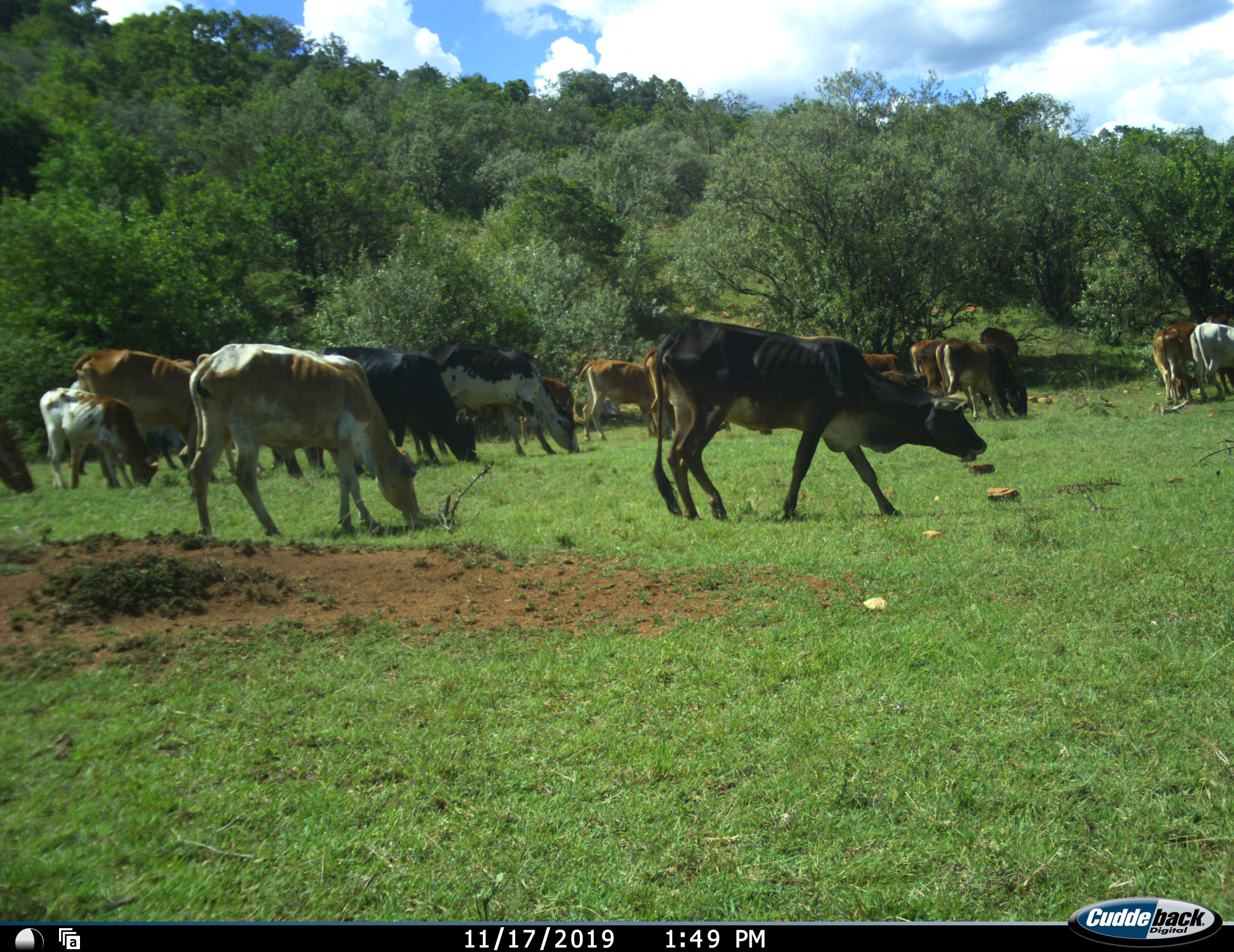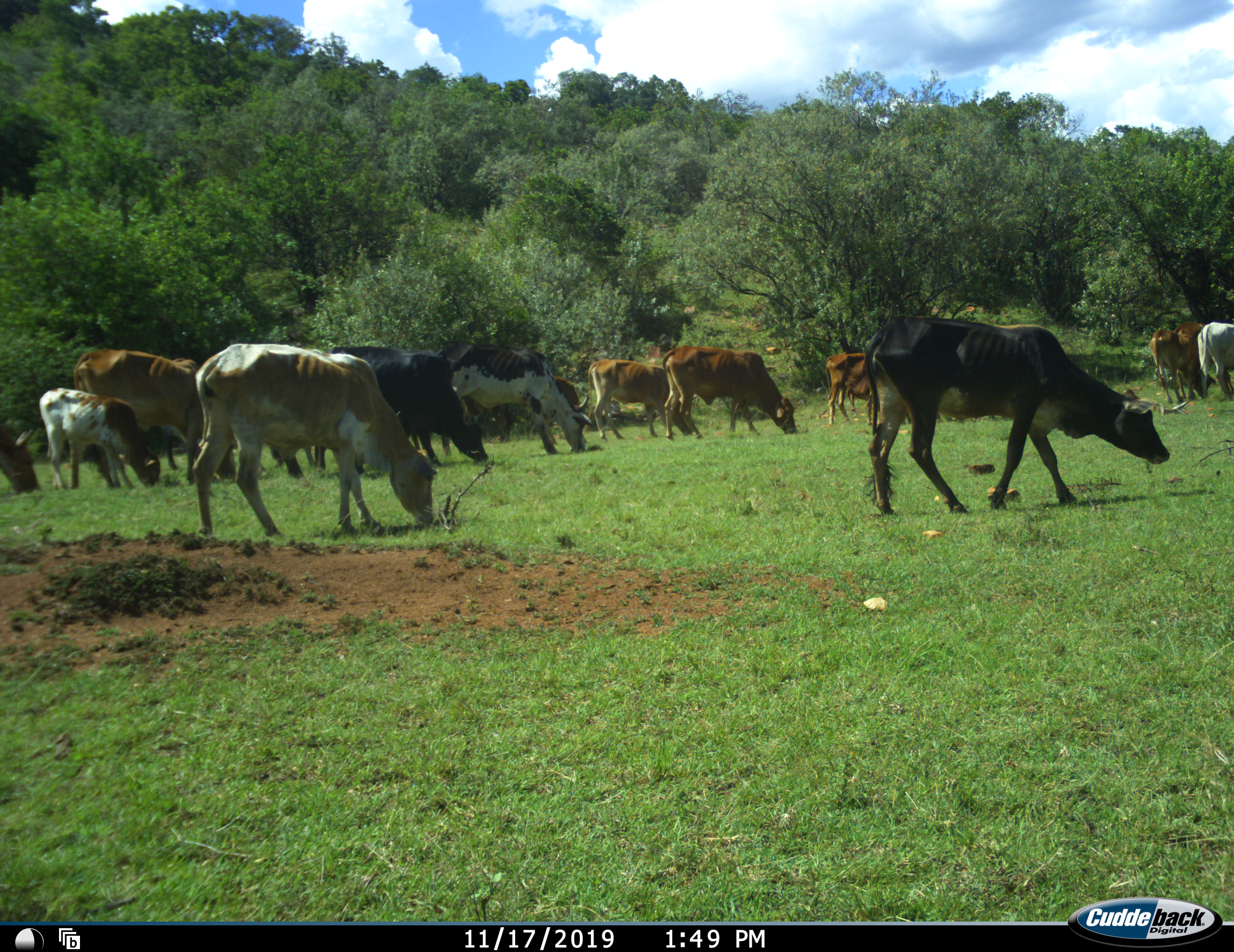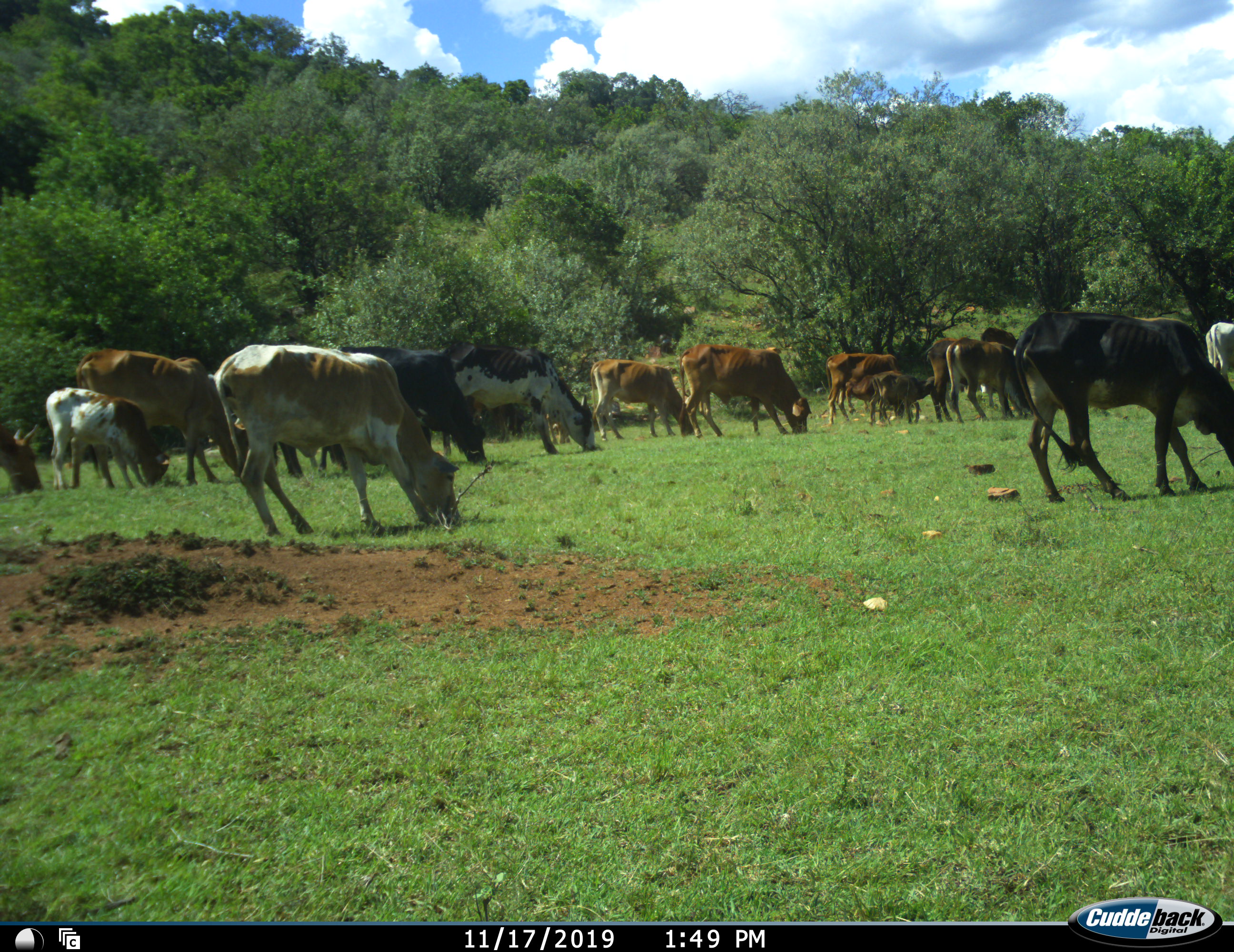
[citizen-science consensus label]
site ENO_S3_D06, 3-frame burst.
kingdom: Animalia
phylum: Chordata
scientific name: Vertebrata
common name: domestic animal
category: domesticanimal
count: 11-50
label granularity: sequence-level